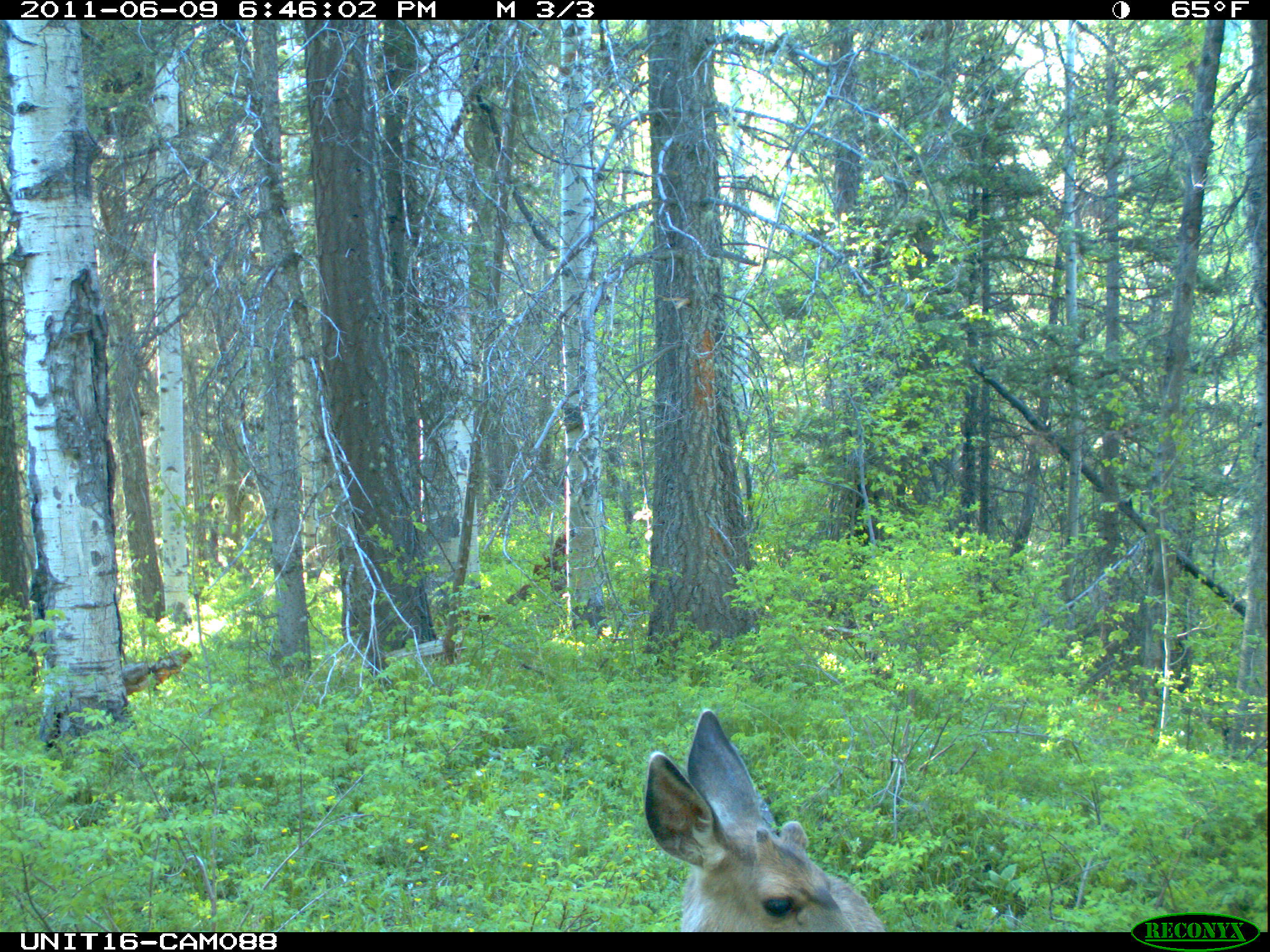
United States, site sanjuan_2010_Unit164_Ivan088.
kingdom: Animalia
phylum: Chordata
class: Mammalia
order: Artiodactyla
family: Cervidae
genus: Odocoileus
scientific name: Odocoileus hemionus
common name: mule deer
Odocoileus hemionus (mule deer).